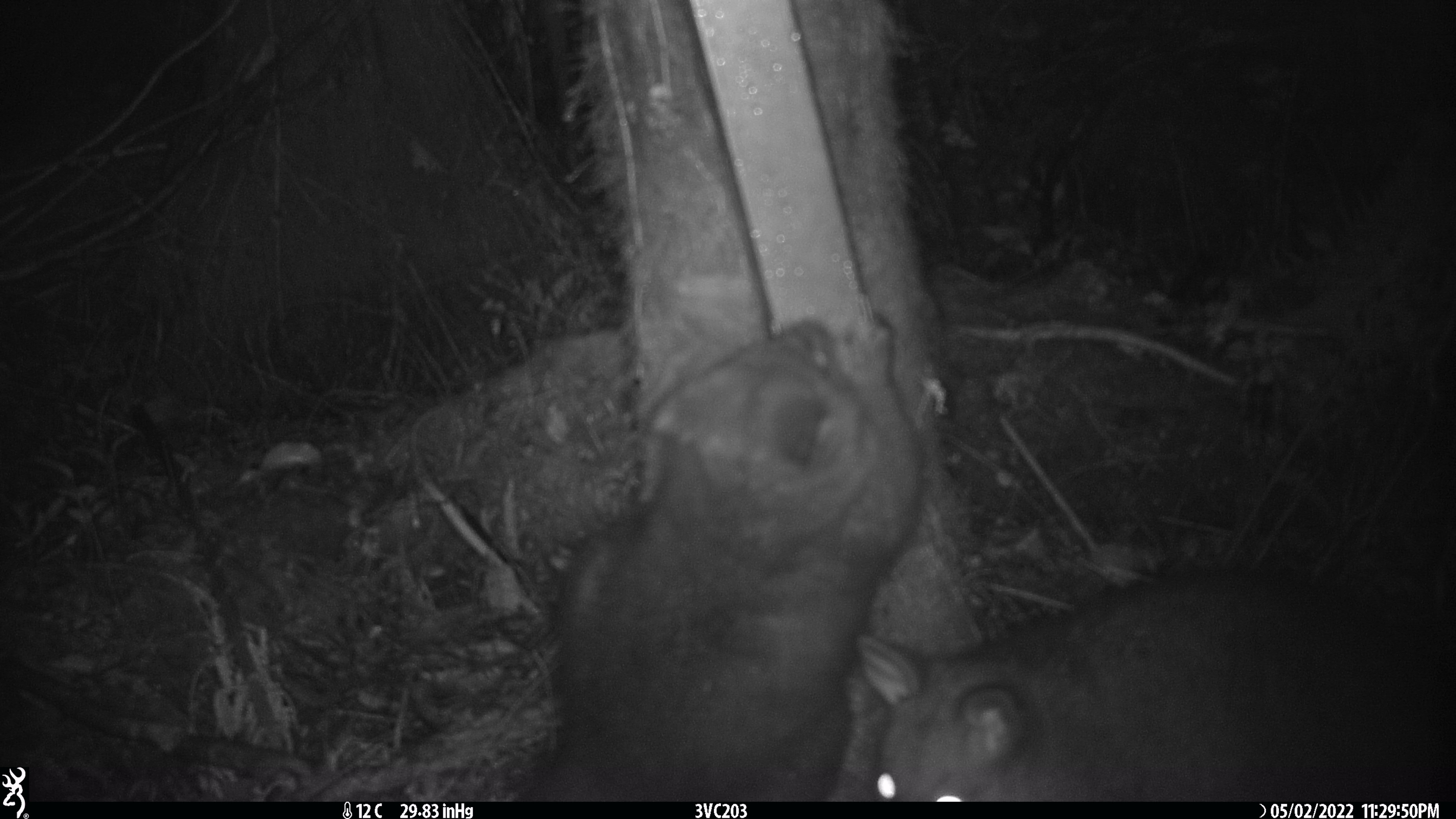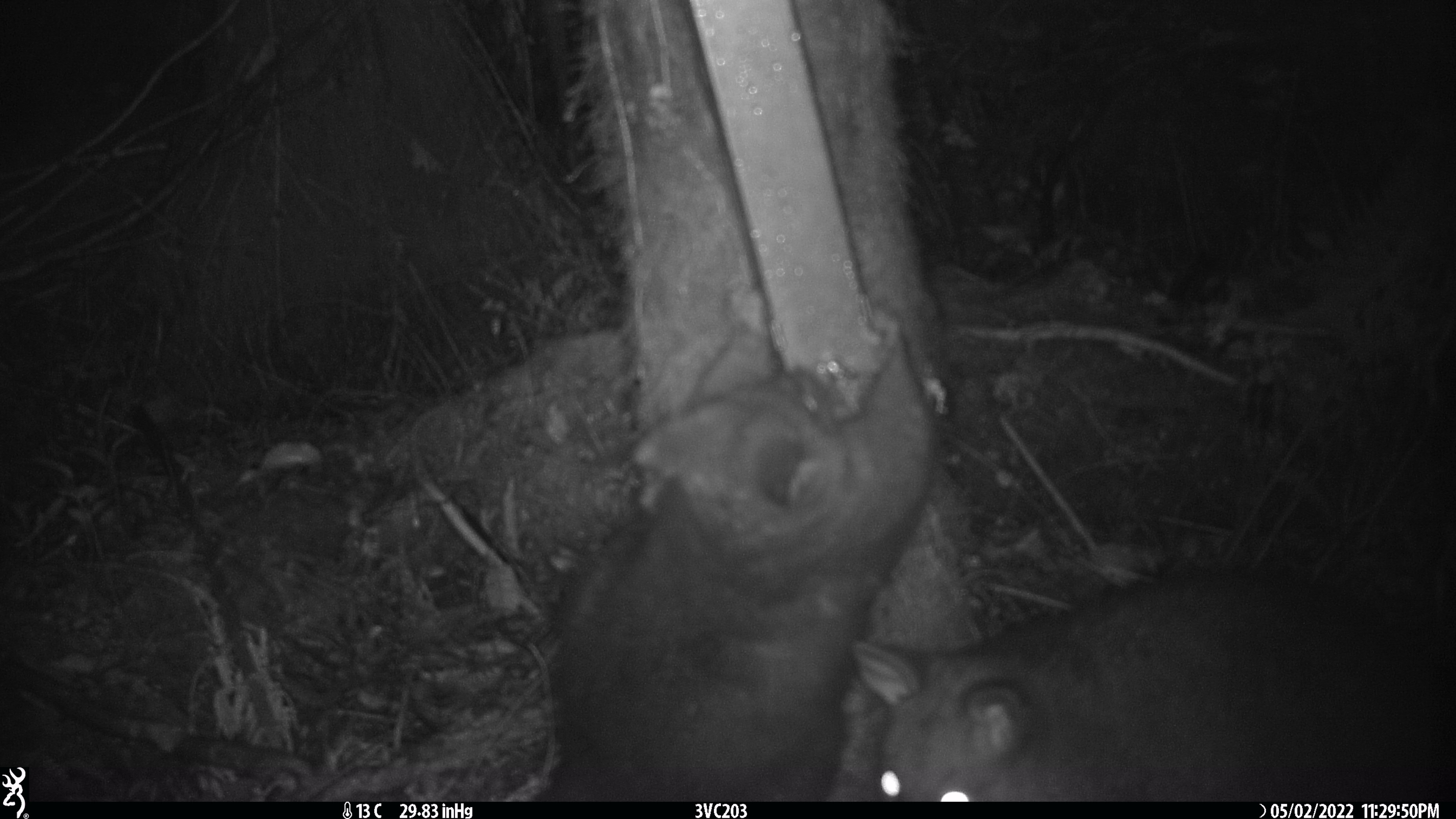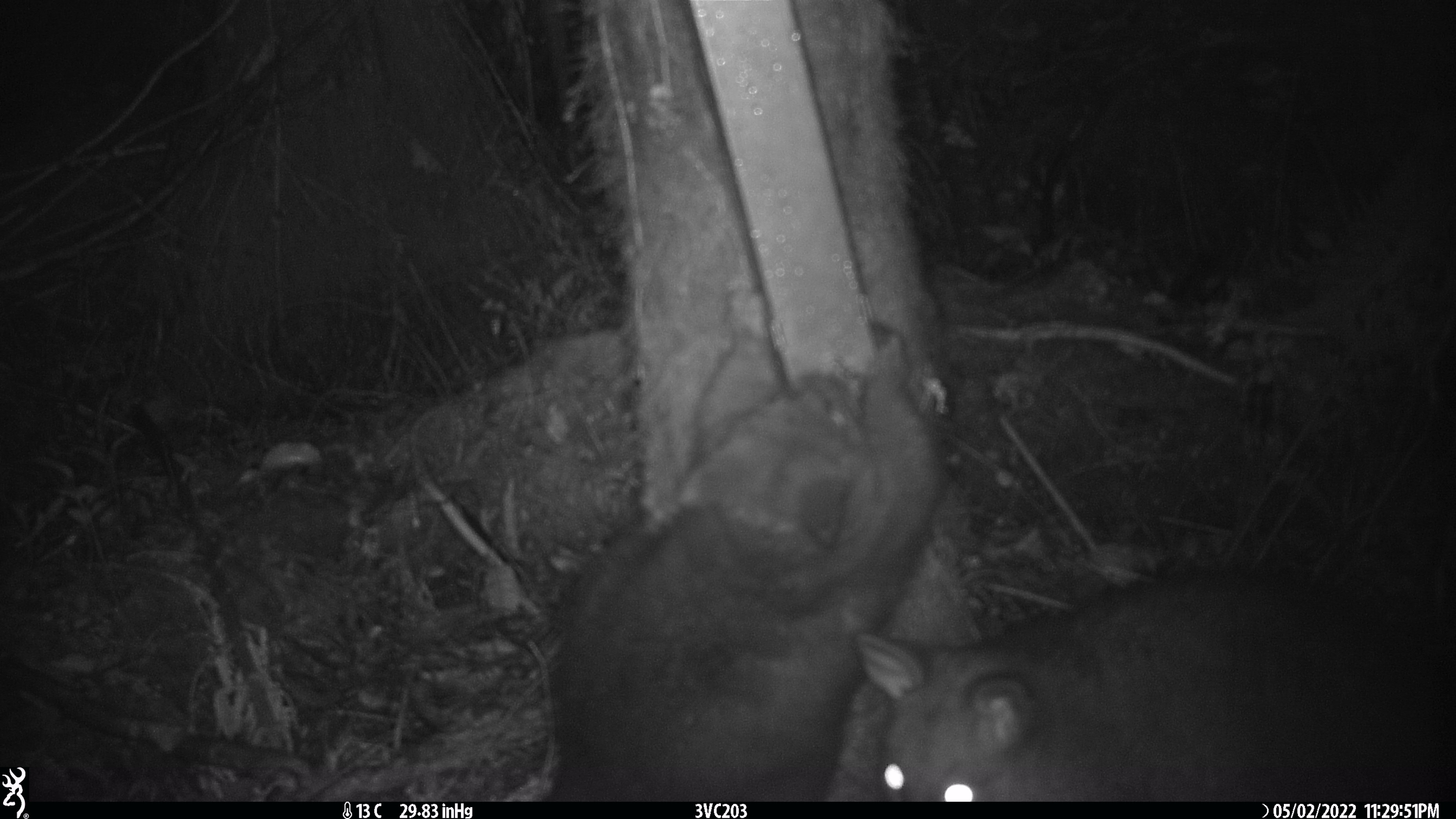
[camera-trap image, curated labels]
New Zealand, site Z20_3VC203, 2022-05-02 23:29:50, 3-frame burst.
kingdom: Animalia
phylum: Chordata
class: Mammalia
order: Diprotodontia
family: Phalangeridae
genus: Trichosurus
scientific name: Trichosurus vulpecula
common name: common brushtail possum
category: possum